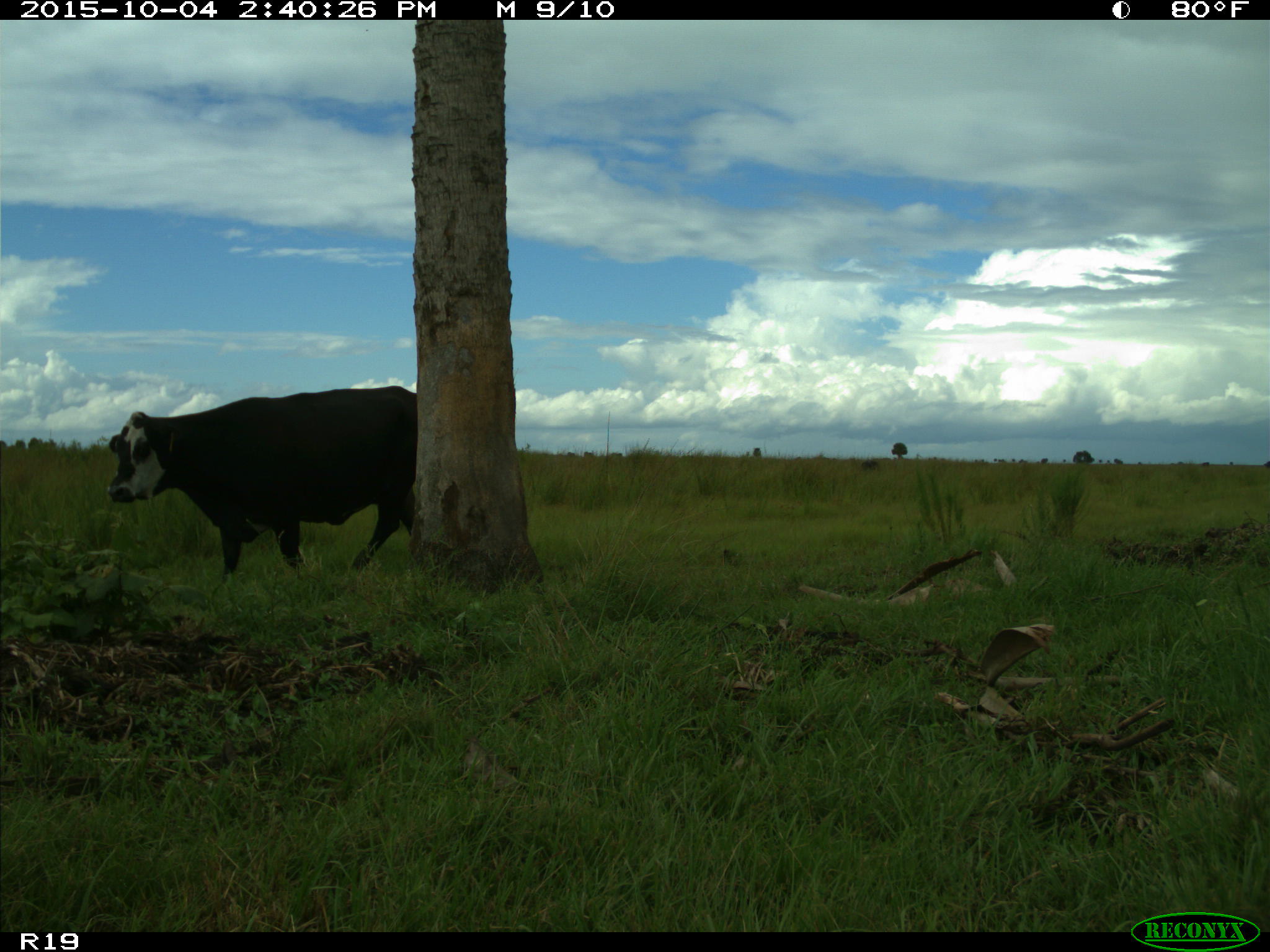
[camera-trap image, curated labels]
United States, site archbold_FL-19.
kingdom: Animalia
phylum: Chordata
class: Mammalia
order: Artiodactyla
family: Bovidae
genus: Bos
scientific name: Bos taurus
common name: domestic cow